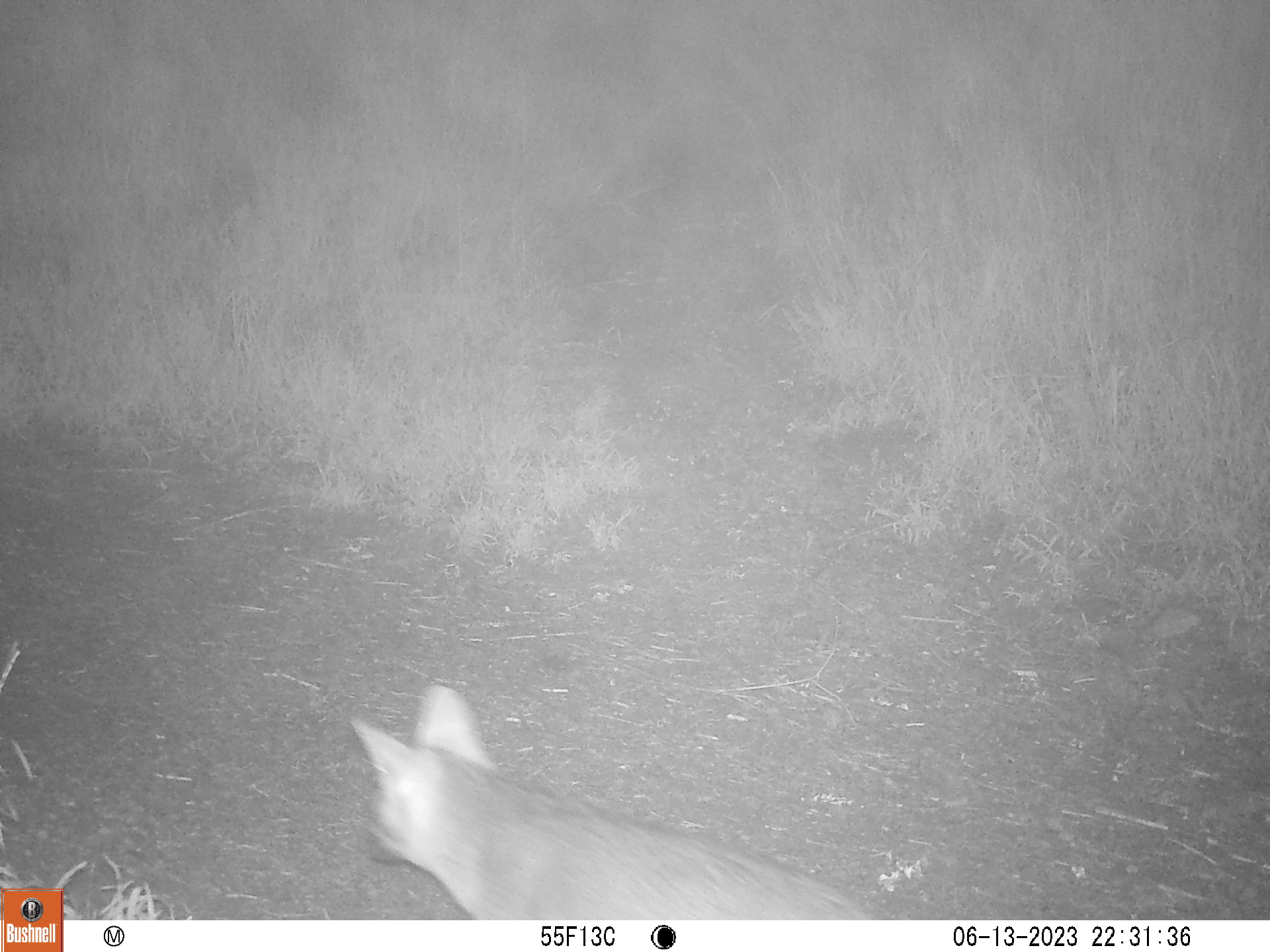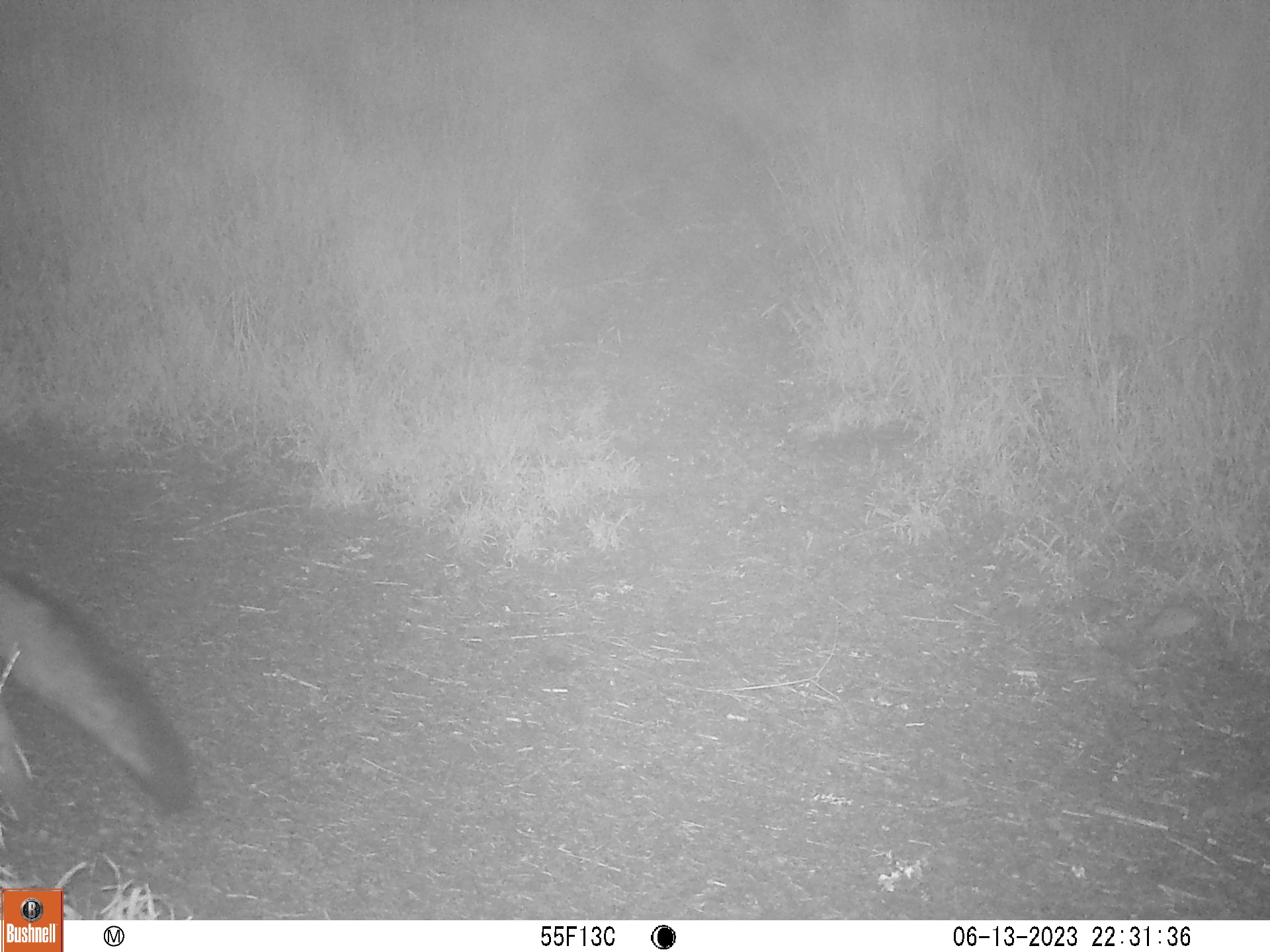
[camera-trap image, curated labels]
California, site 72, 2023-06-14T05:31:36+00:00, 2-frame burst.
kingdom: Animalia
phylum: Chordata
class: Mammalia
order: Carnivora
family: Canidae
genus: Urocyon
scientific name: Urocyon cinereoargenteus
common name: gray fox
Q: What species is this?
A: Gray fox (Urocyon cinereoargenteus).